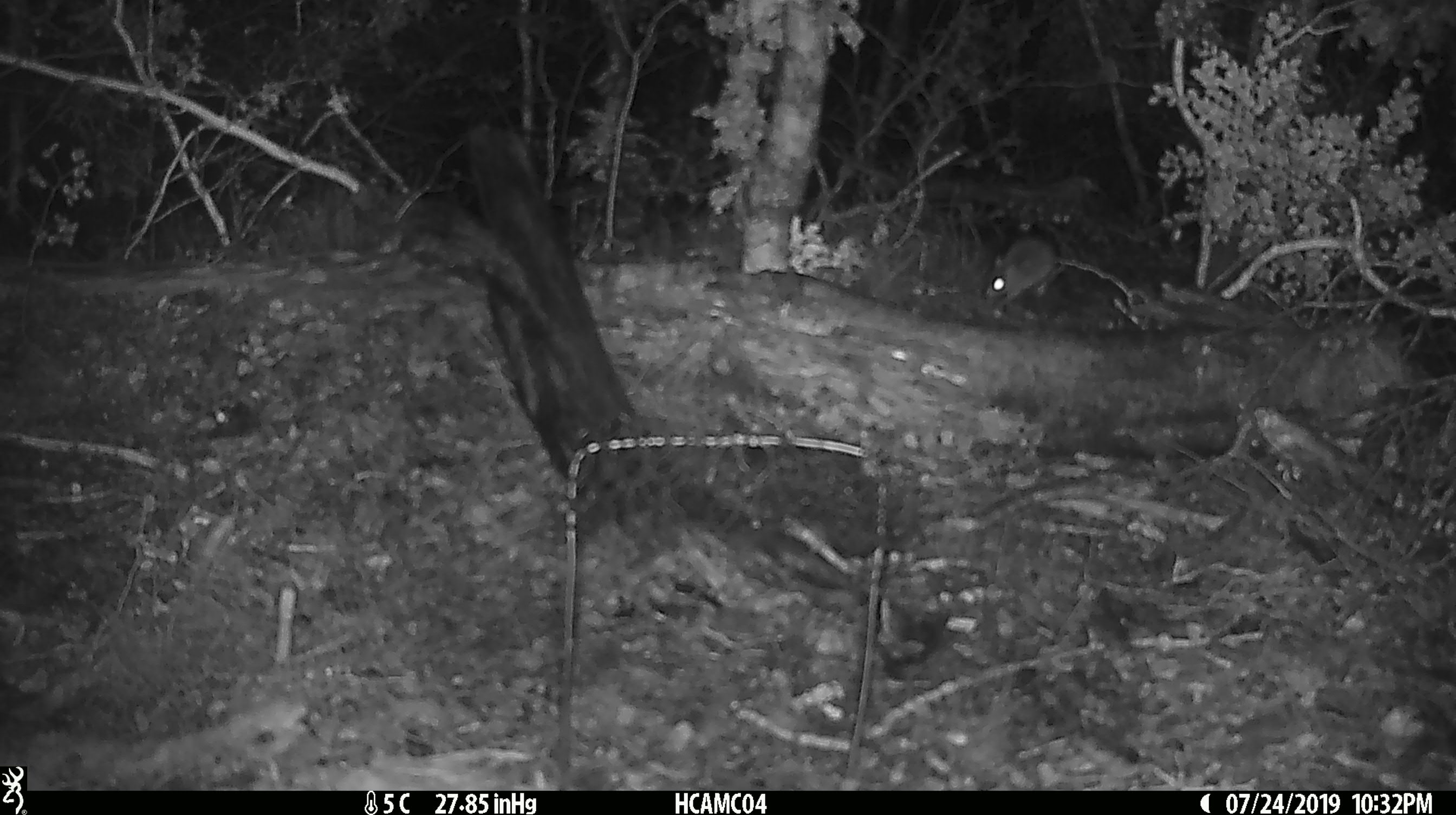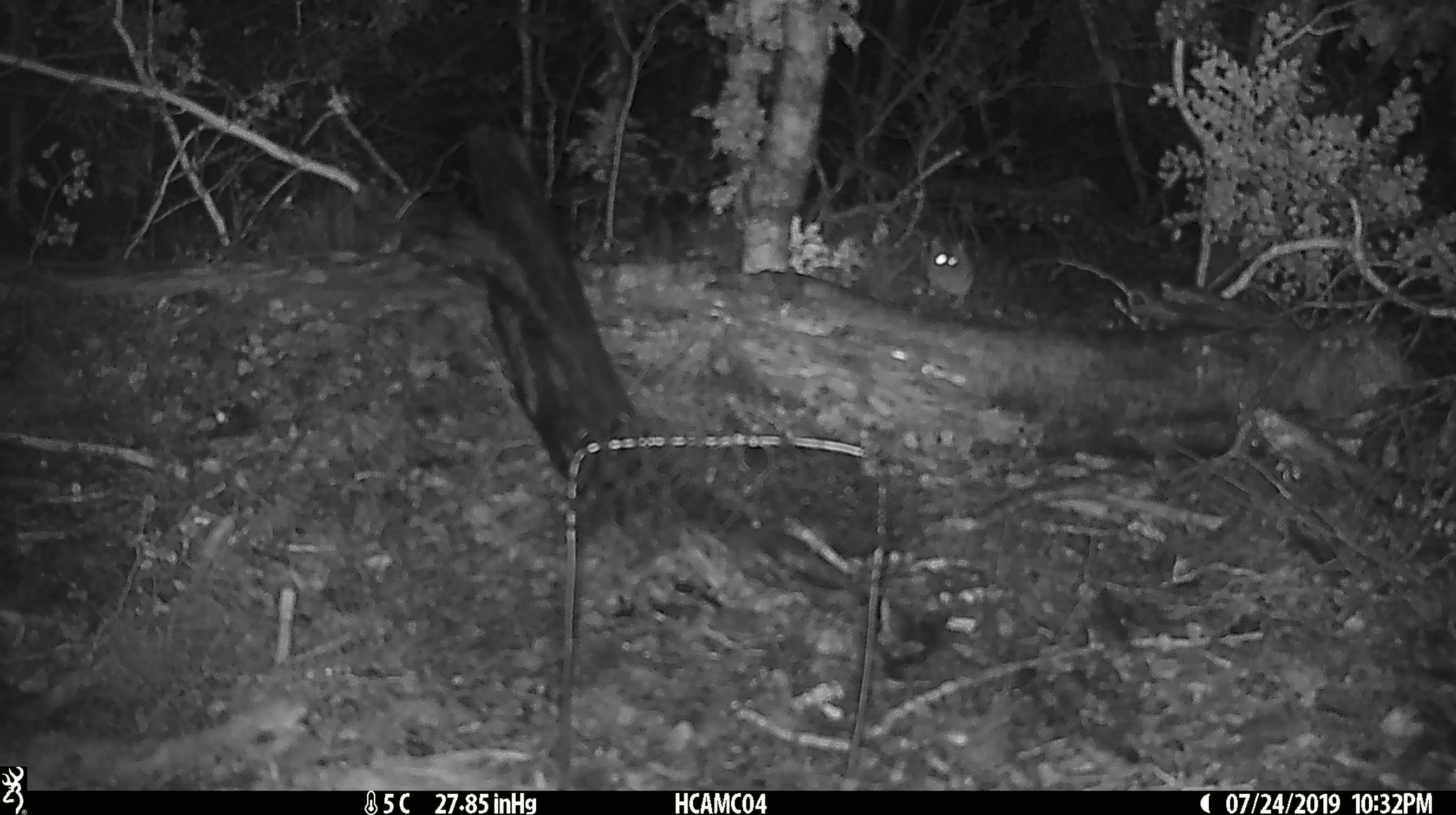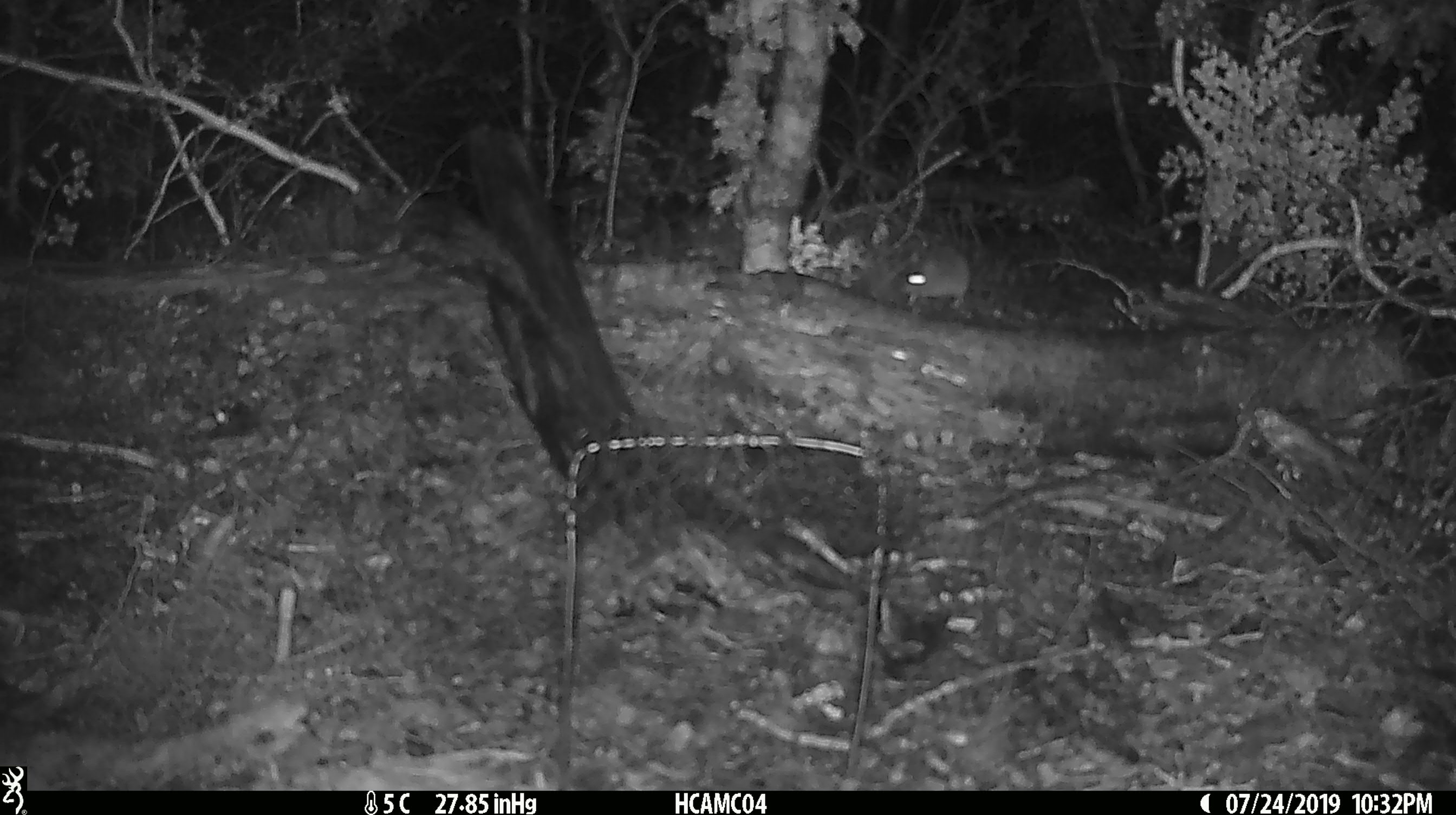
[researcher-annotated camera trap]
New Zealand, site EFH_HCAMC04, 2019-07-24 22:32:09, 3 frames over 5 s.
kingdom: Animalia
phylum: Chordata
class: Mammalia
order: Rodentia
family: Muridae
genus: Mus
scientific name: Mus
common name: mouse